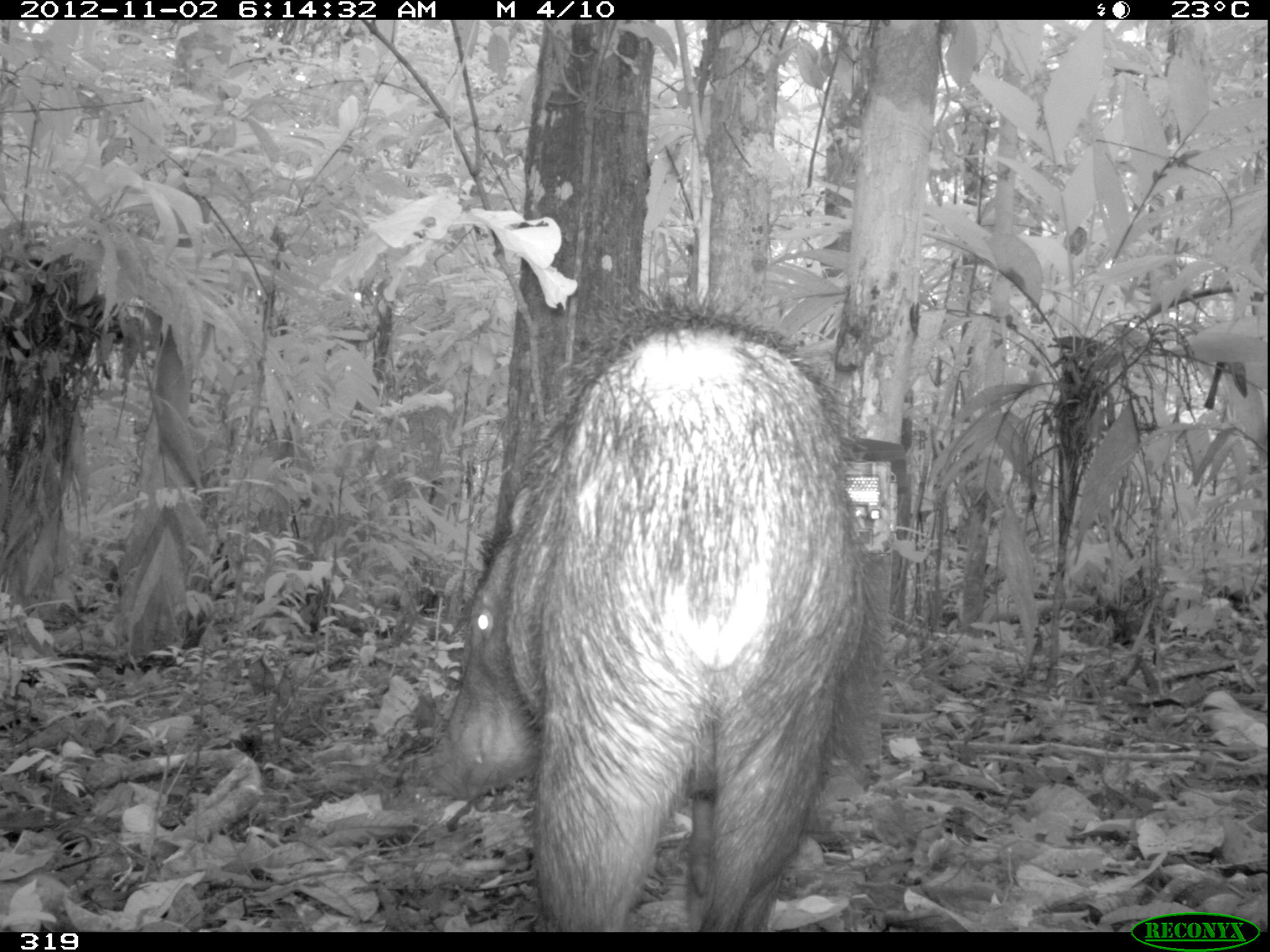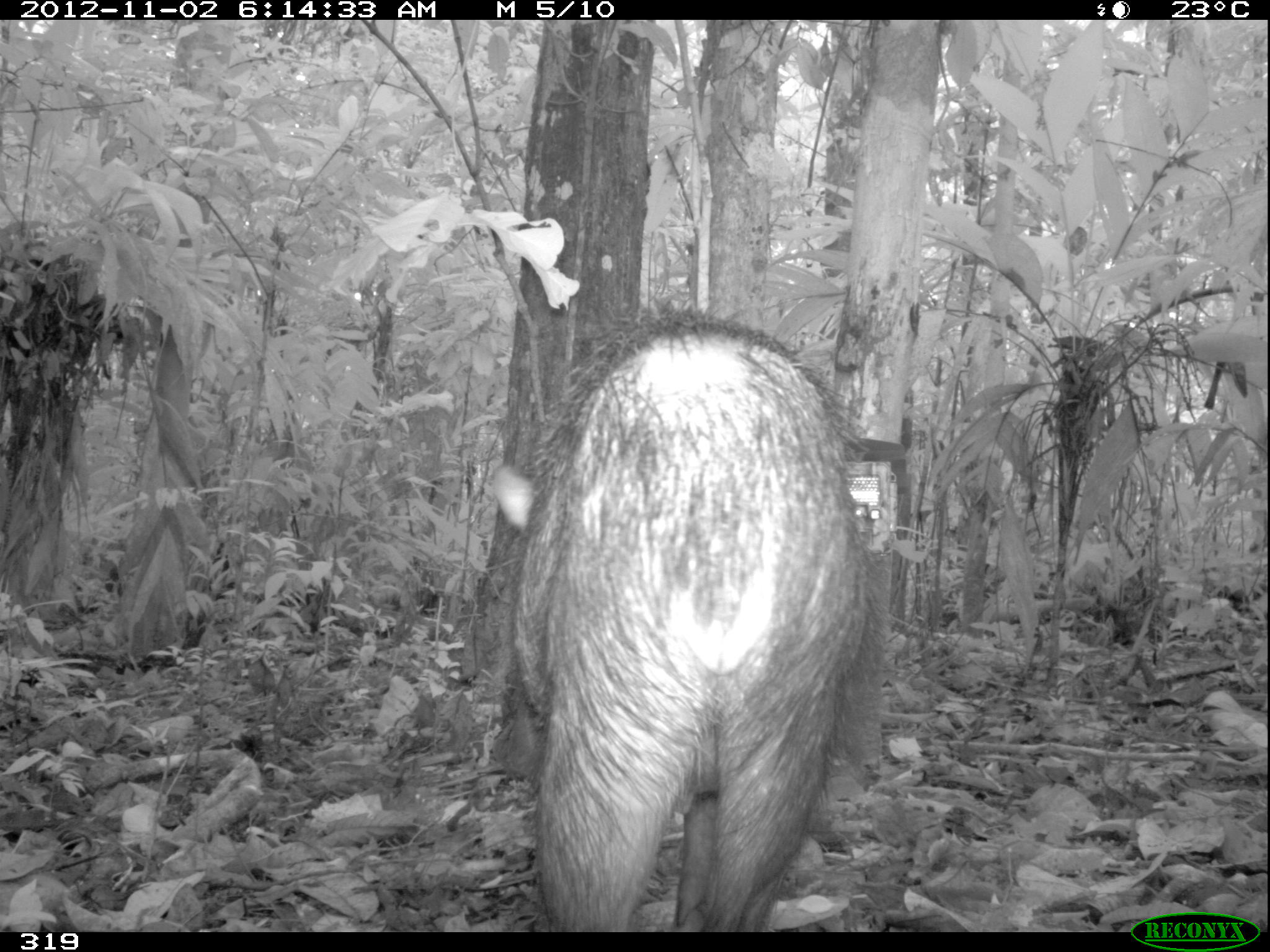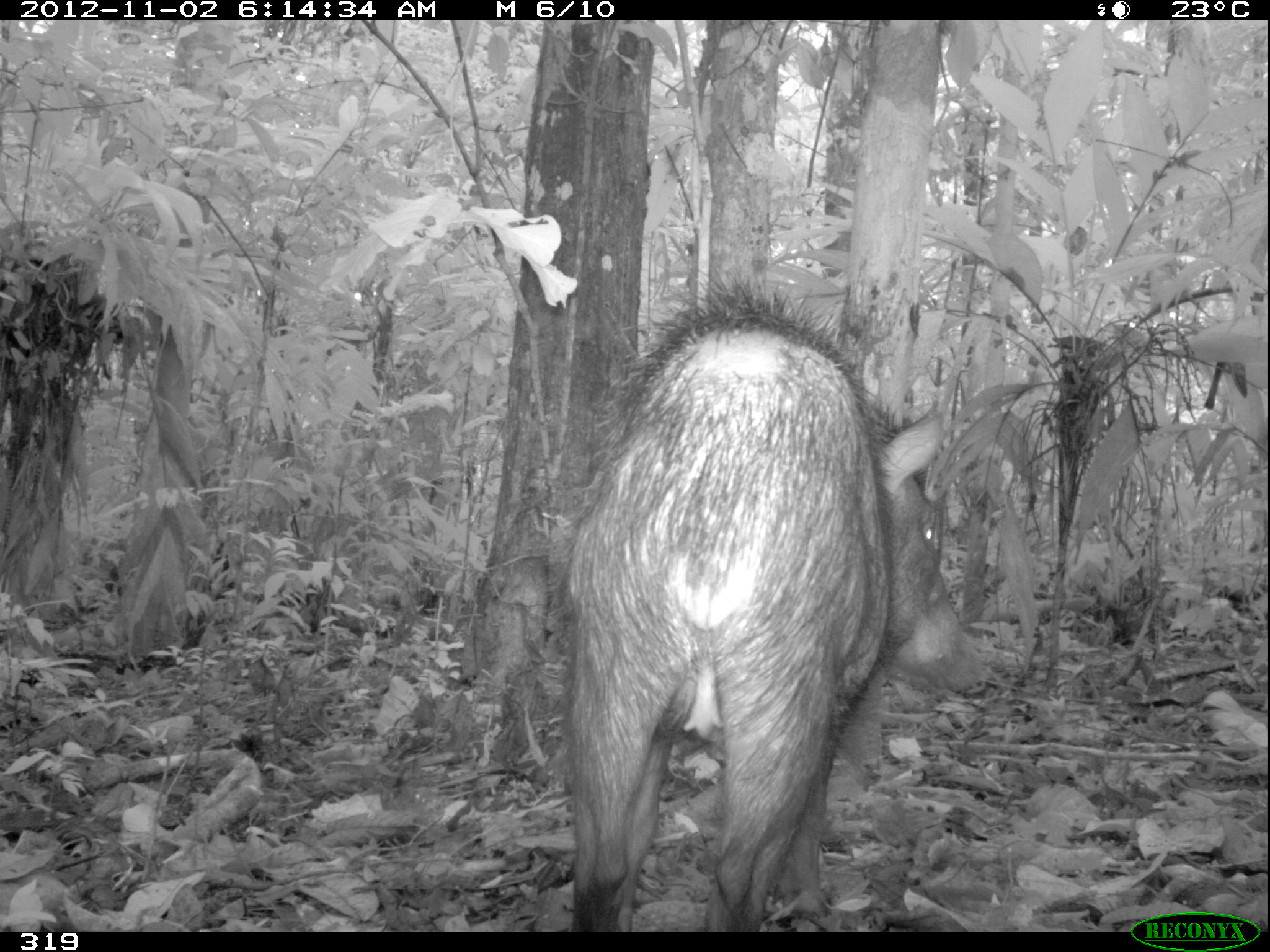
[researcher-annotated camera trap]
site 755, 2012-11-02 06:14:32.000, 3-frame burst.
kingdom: Animalia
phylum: Chordata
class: Mammalia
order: Artiodactyla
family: Tayassuidae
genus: Tayassu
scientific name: Tayassu pecari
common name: white-lipped peccary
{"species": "Tayassu pecari (white-lipped peccary)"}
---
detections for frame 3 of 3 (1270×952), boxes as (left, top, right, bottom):
tayassu pecari: (541, 268, 991, 932)